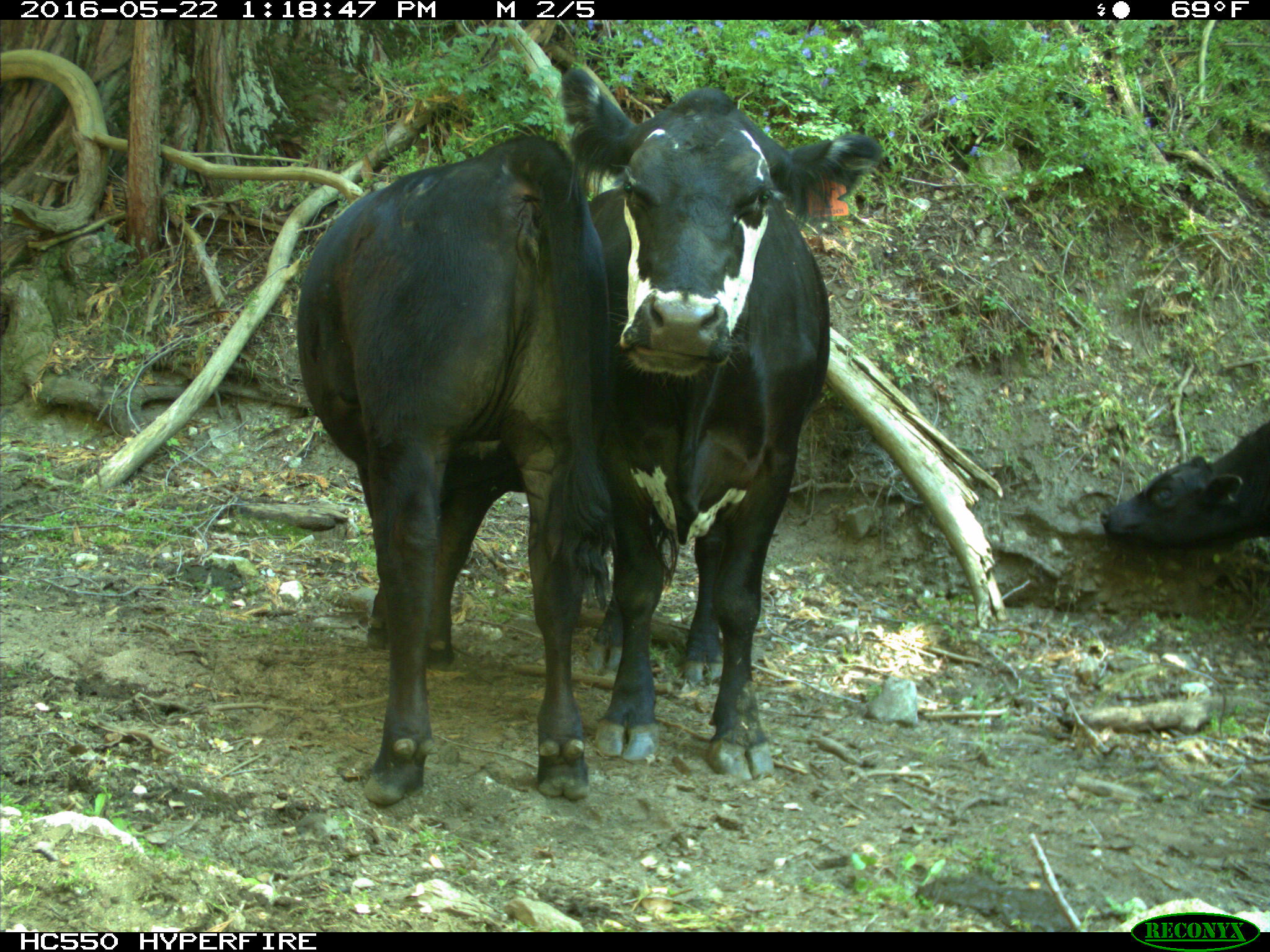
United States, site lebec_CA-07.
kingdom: Animalia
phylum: Chordata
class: Mammalia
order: Artiodactyla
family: Bovidae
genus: Bos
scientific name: Bos taurus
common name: domestic cow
Bos taurus (domestic cow).